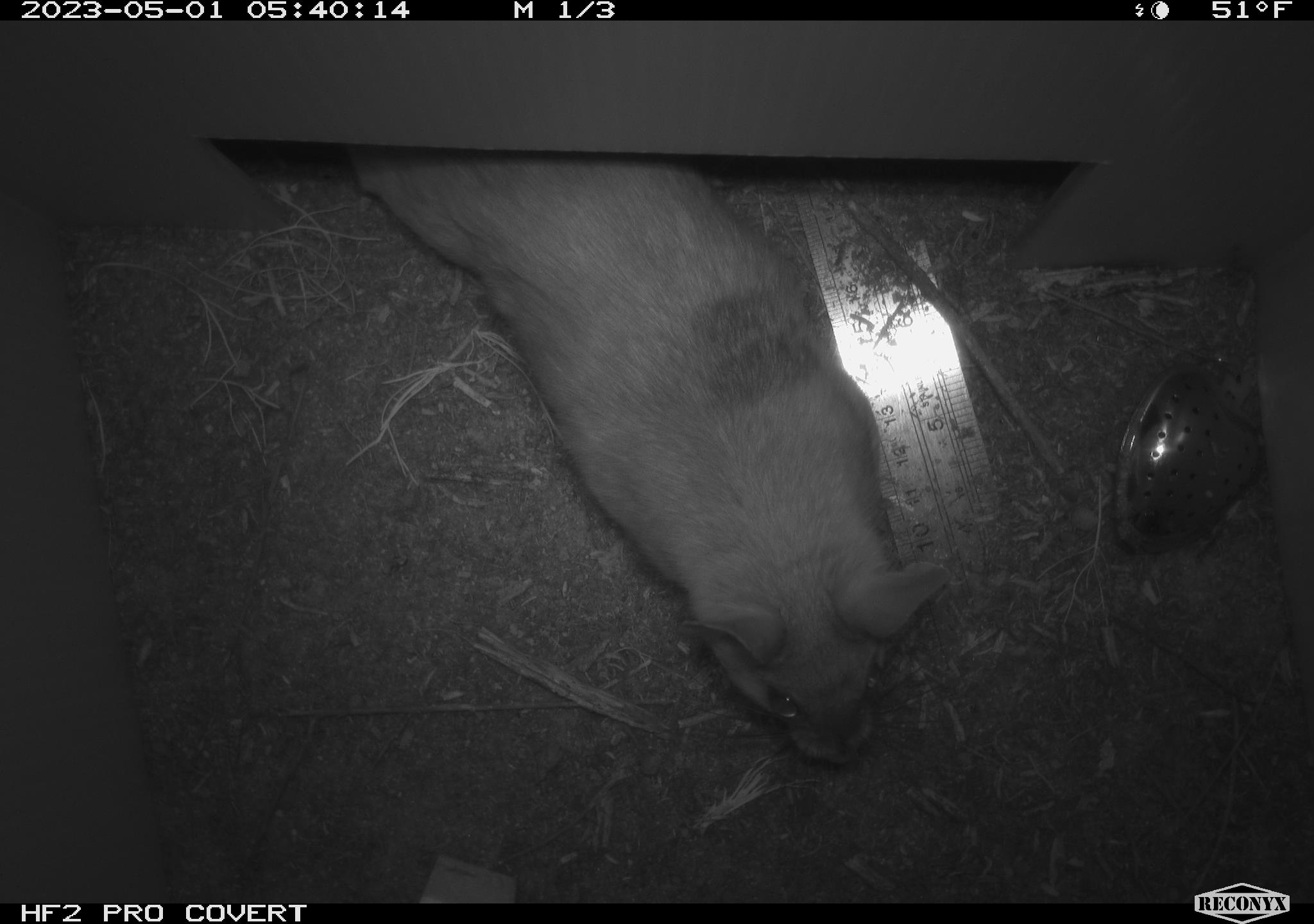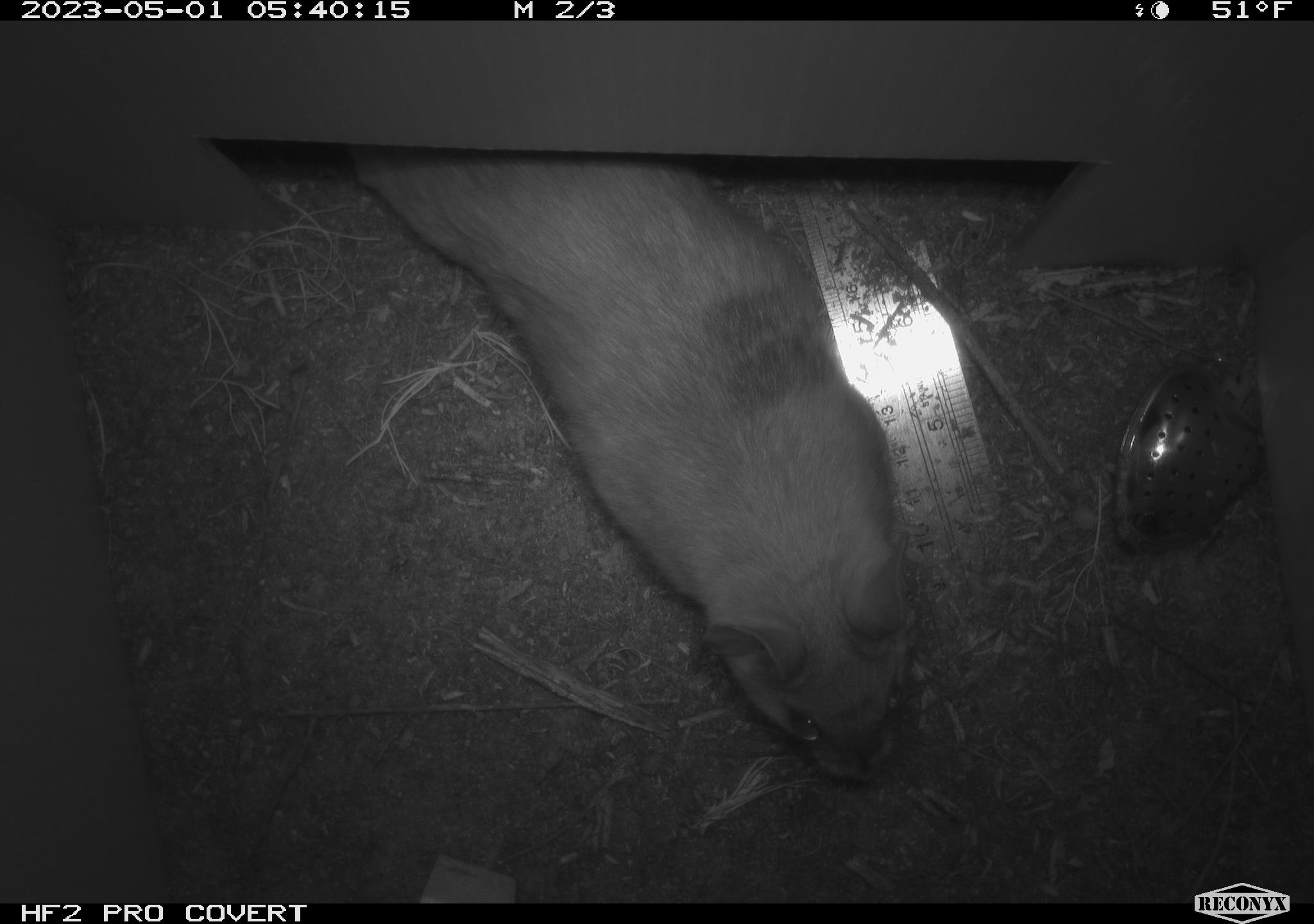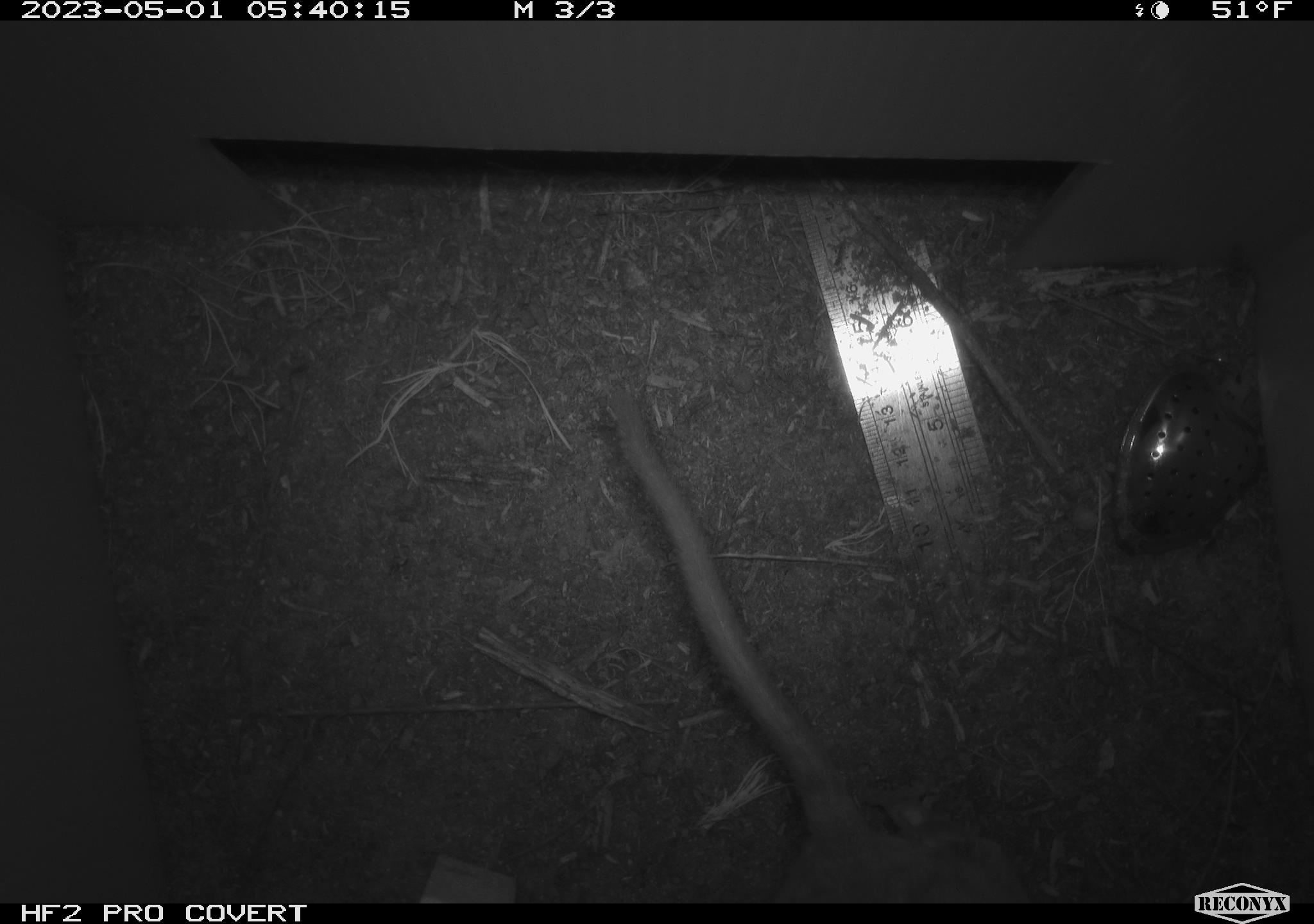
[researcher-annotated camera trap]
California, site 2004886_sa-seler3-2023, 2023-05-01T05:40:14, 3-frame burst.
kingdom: Animalia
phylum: Chordata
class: Mammalia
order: Rodentia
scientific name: Rodentia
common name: woodrat or rat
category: woodrat or rat species